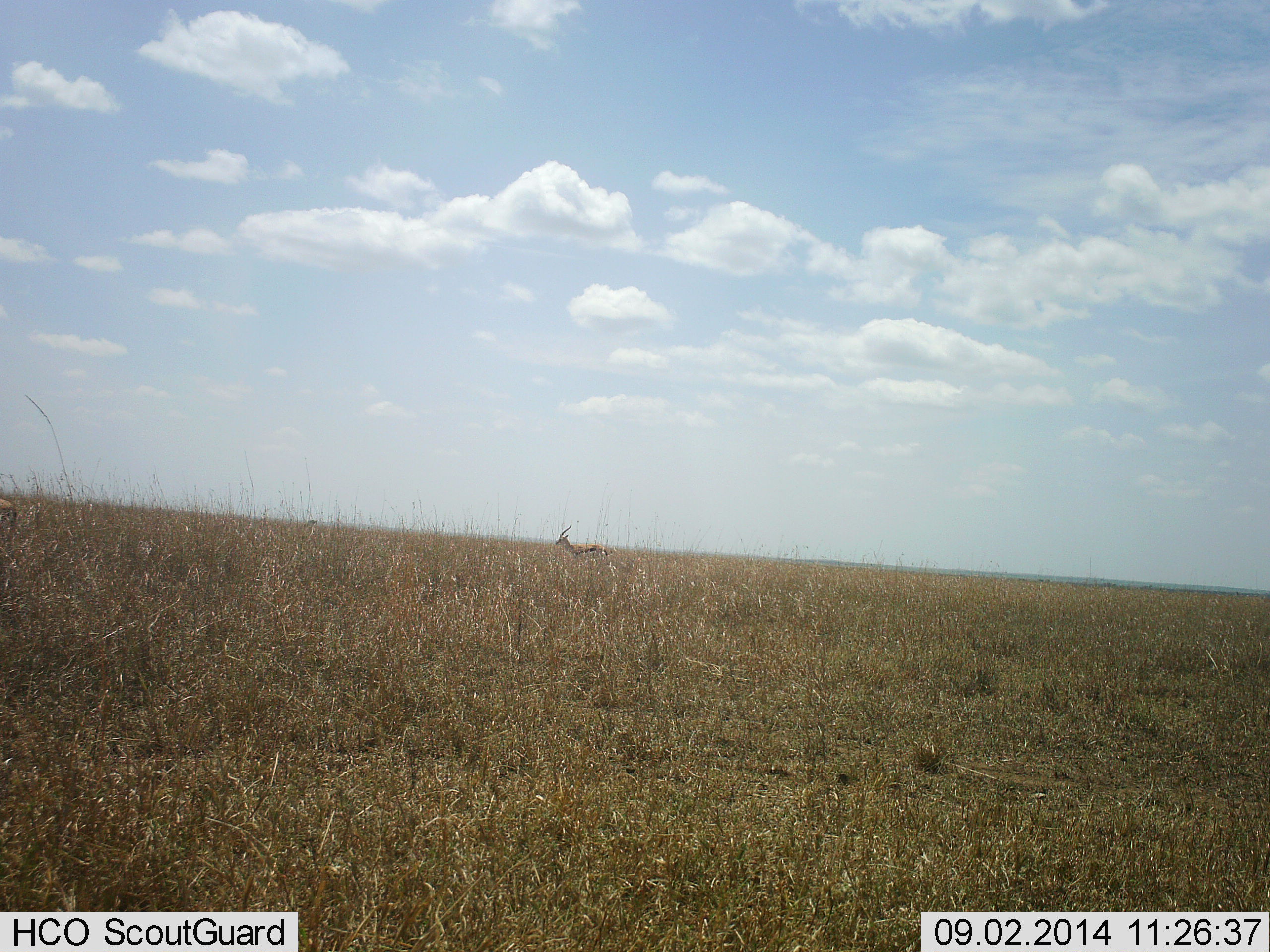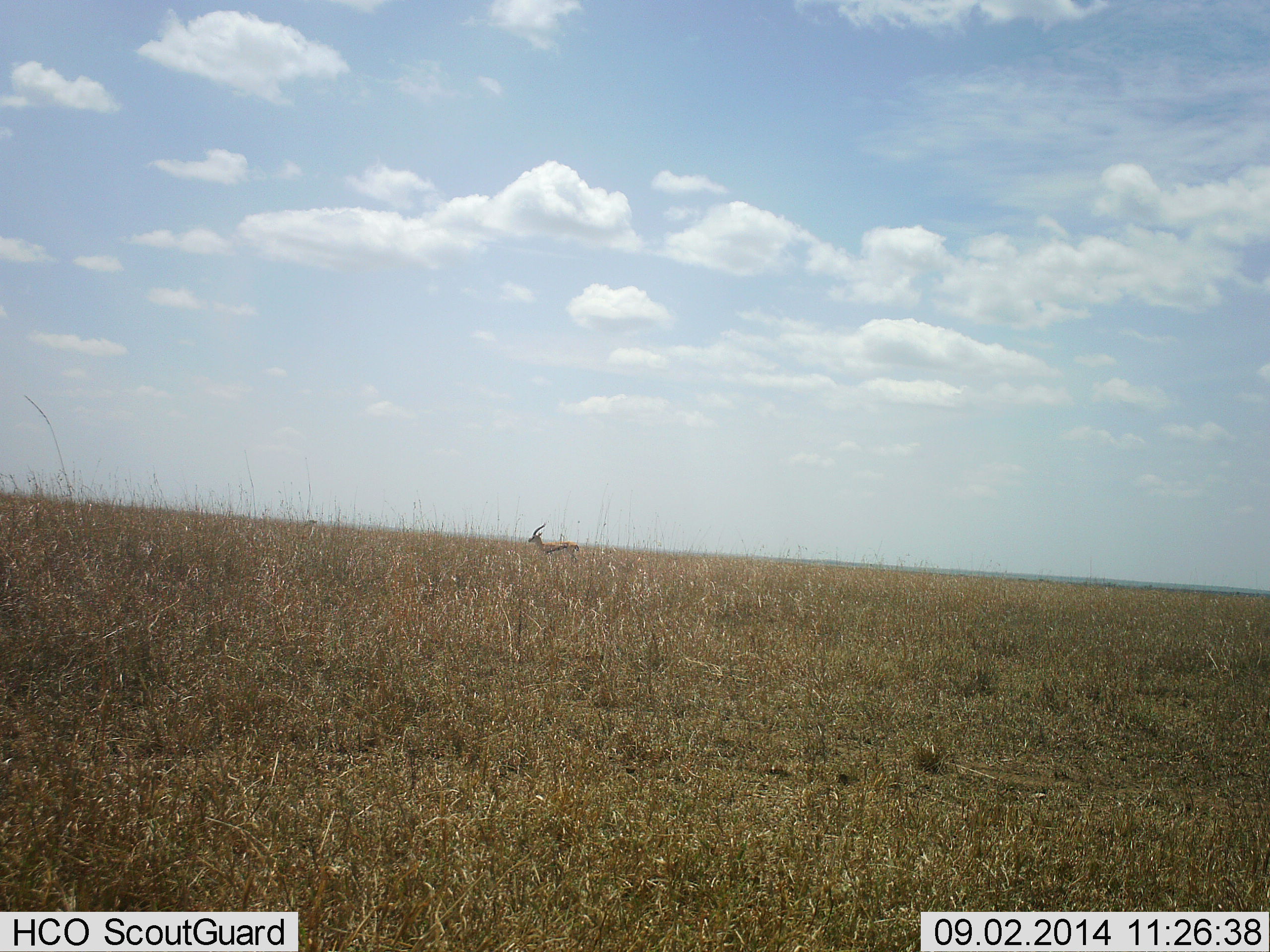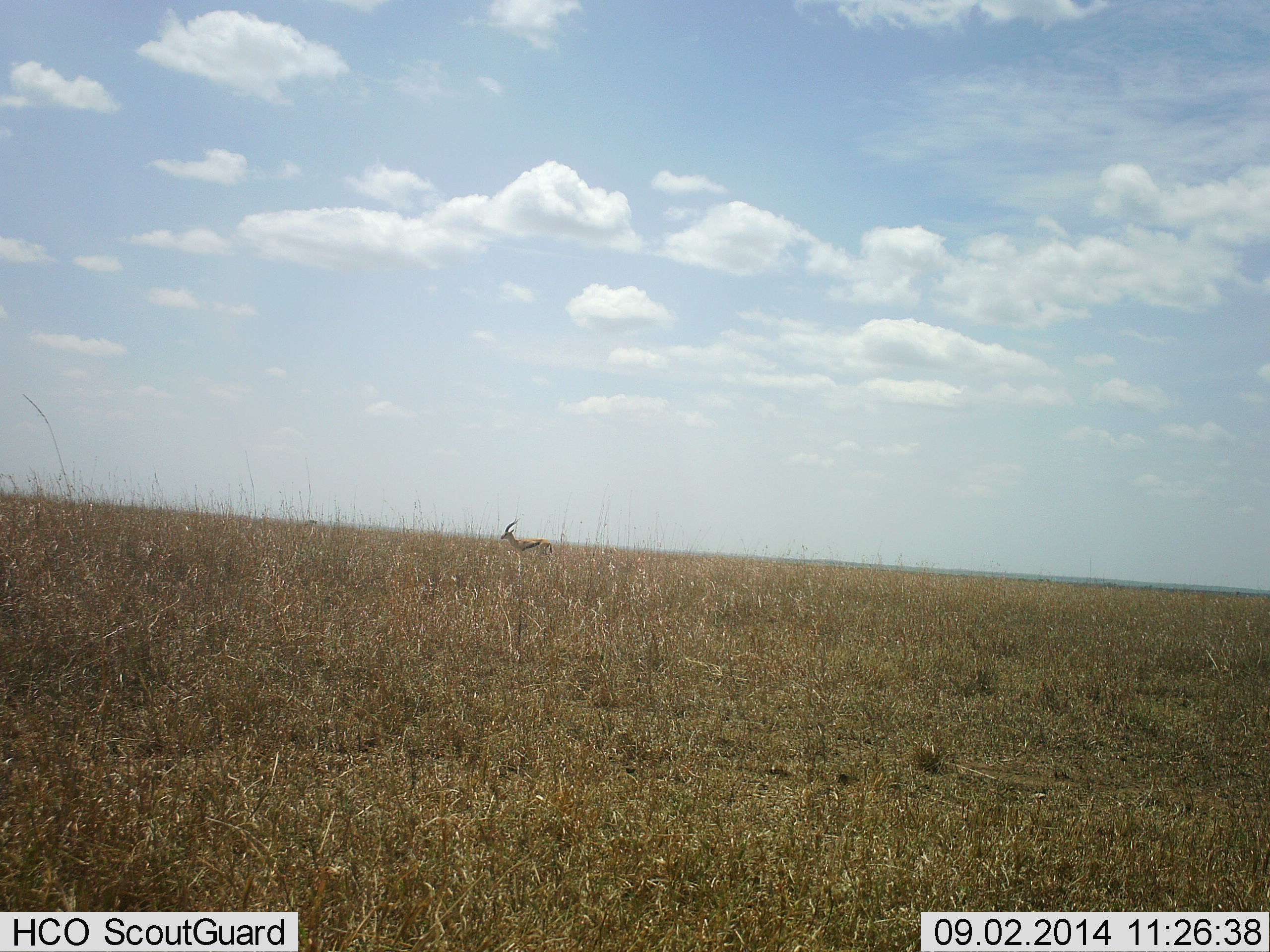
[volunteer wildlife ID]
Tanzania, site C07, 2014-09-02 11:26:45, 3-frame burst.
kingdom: Animalia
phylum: Chordata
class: Mammalia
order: Artiodactyla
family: Bovidae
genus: Eudorcas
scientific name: Eudorcas thomsonii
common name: thomson's gazelle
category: gazellethomsons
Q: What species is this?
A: Gazellethomsons (thomson's gazelle) (Eudorcas thomsonii).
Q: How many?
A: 1.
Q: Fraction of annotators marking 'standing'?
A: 30%.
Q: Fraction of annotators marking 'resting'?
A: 0%.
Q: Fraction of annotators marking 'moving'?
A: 80%.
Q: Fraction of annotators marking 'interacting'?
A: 0%.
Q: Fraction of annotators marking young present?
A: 0%.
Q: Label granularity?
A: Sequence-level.